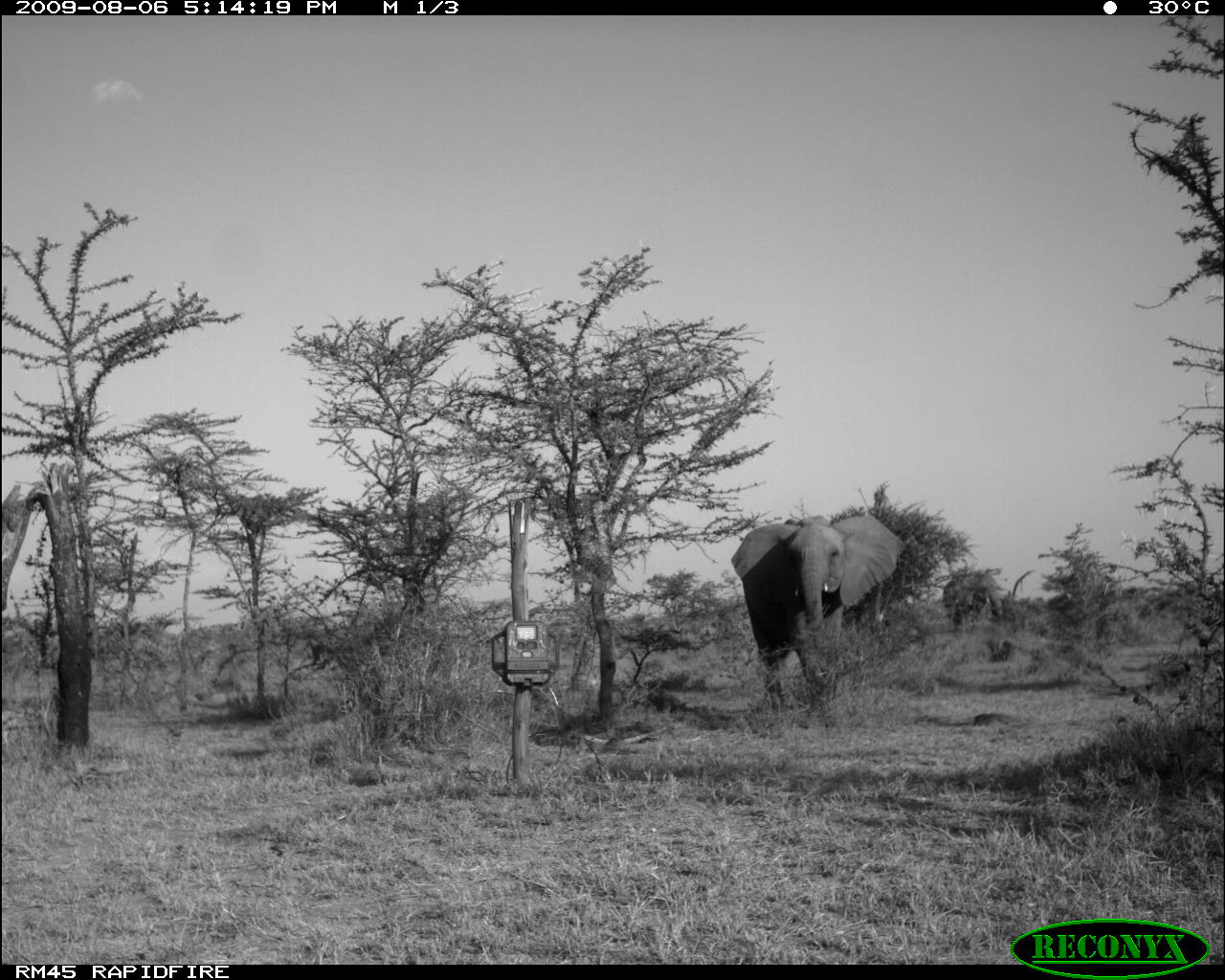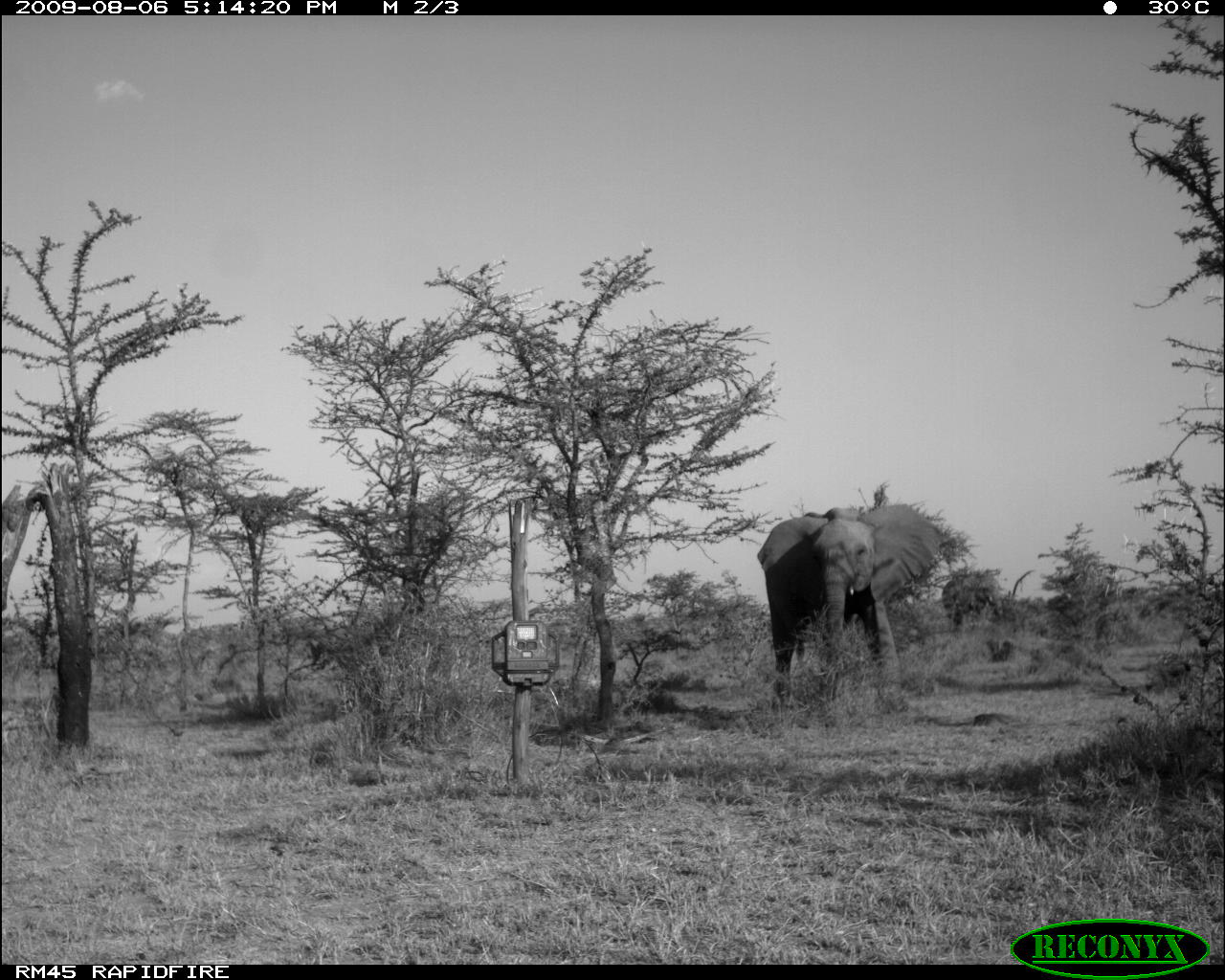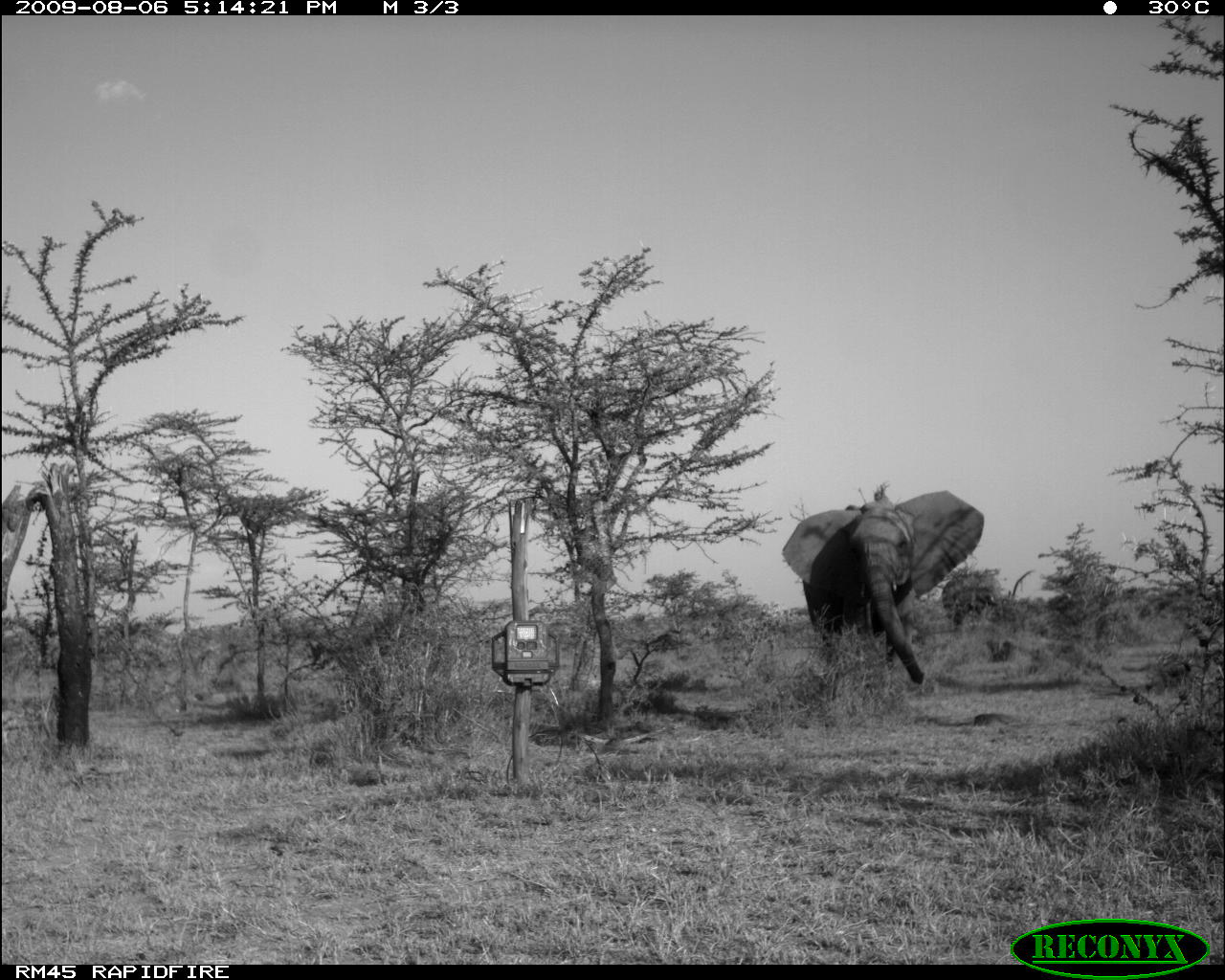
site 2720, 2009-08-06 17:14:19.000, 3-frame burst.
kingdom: Animalia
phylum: Chordata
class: Mammalia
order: Proboscidea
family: Elephantidae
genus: Loxodonta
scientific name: Loxodonta africana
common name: african bush elephant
Loxodonta africana (african bush elephant), count 2.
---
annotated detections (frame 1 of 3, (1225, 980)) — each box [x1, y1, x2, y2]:
loxodonta africana: [729, 511, 906, 709]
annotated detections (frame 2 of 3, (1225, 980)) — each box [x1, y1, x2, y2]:
loxodonta africana: [755, 501, 943, 713]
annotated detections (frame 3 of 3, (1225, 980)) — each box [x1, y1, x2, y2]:
loxodonta africana: [780, 488, 985, 685]